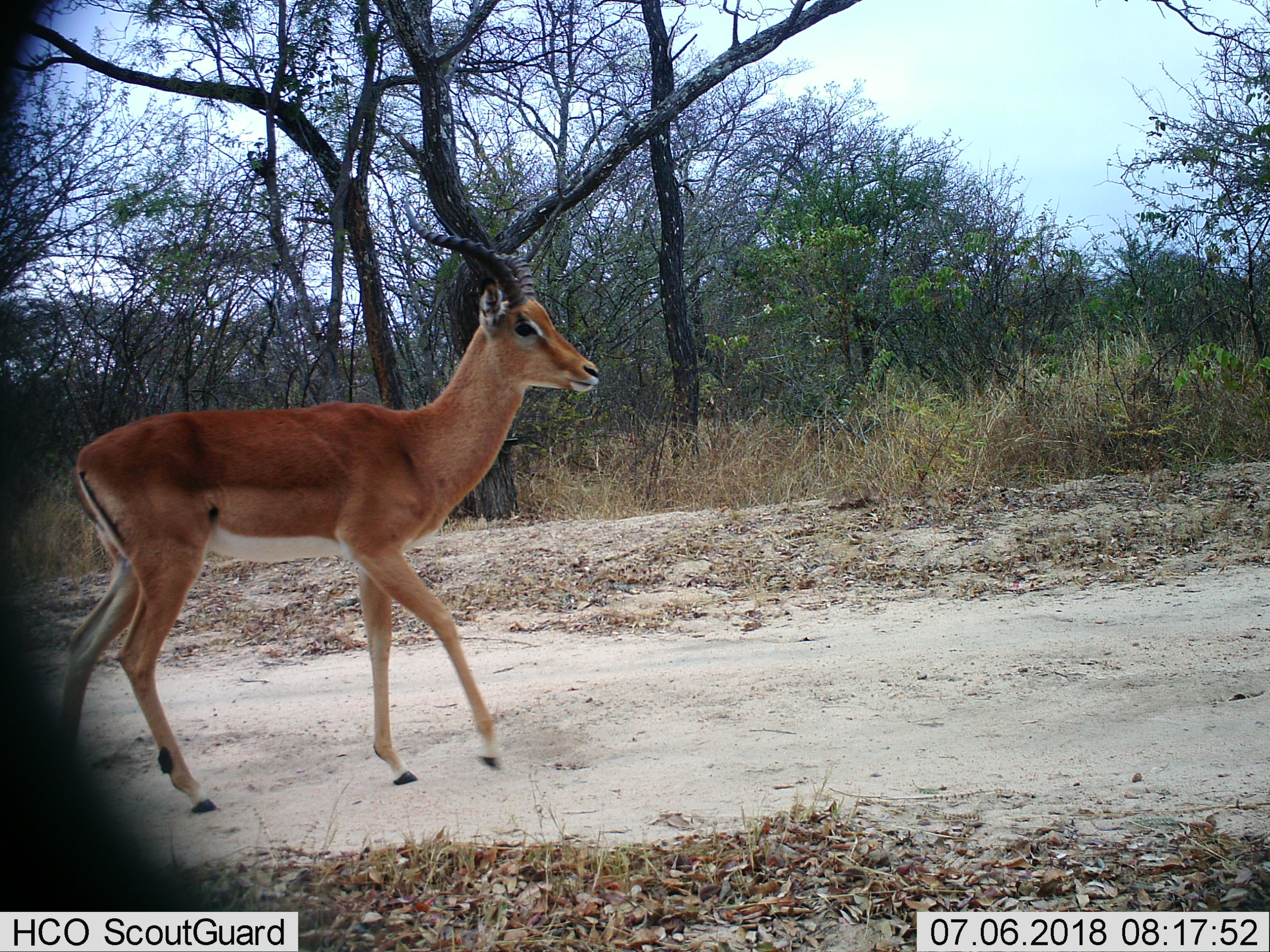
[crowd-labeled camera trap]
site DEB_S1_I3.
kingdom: Animalia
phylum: Chordata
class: Mammalia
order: Artiodactyla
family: Bovidae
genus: Aepyceros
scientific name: Aepyceros melampus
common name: impala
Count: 1.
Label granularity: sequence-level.